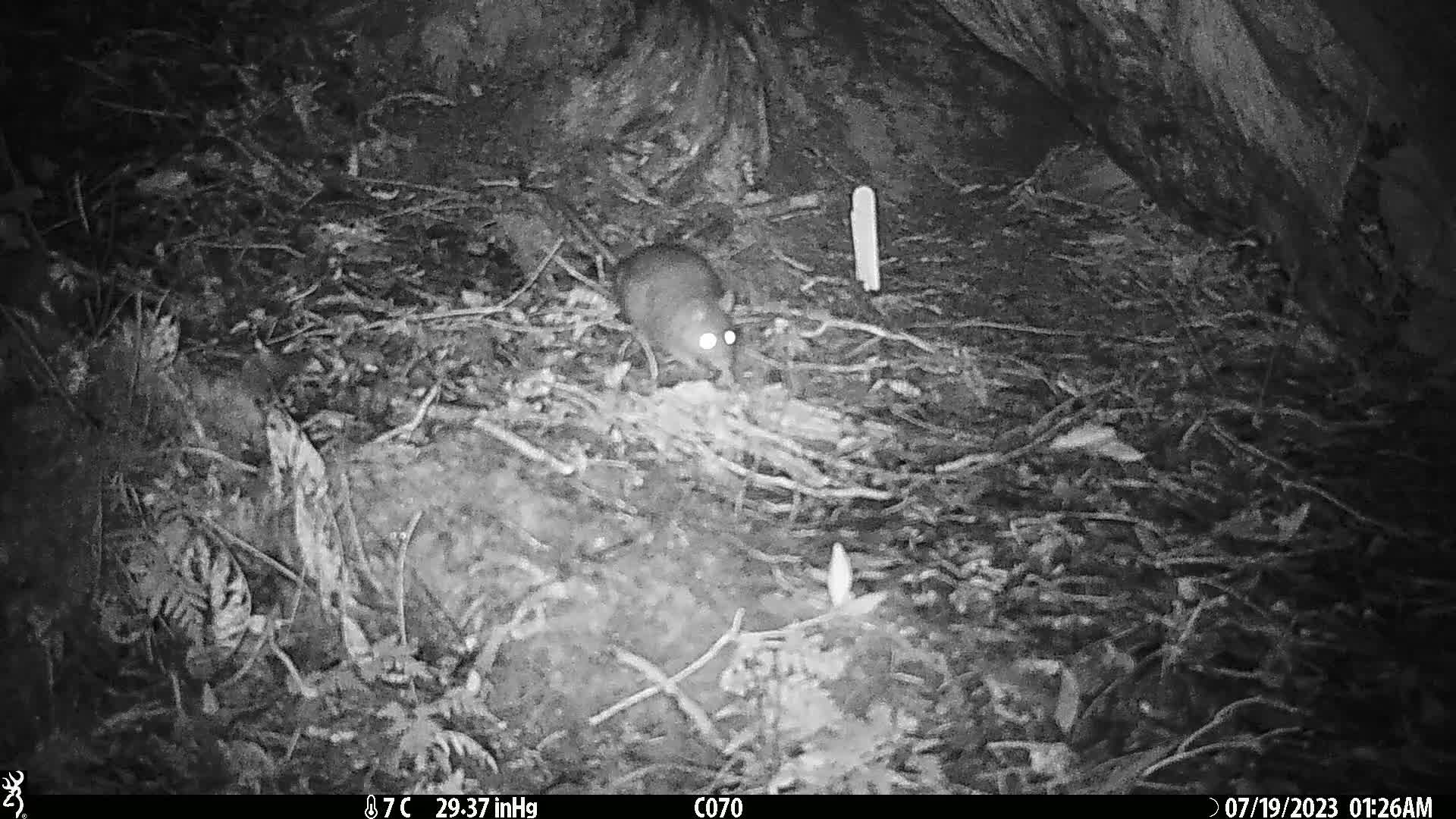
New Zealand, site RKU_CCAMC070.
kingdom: Animalia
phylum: Chordata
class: Mammalia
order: Rodentia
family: Muridae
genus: Rattus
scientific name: Rattus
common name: rat